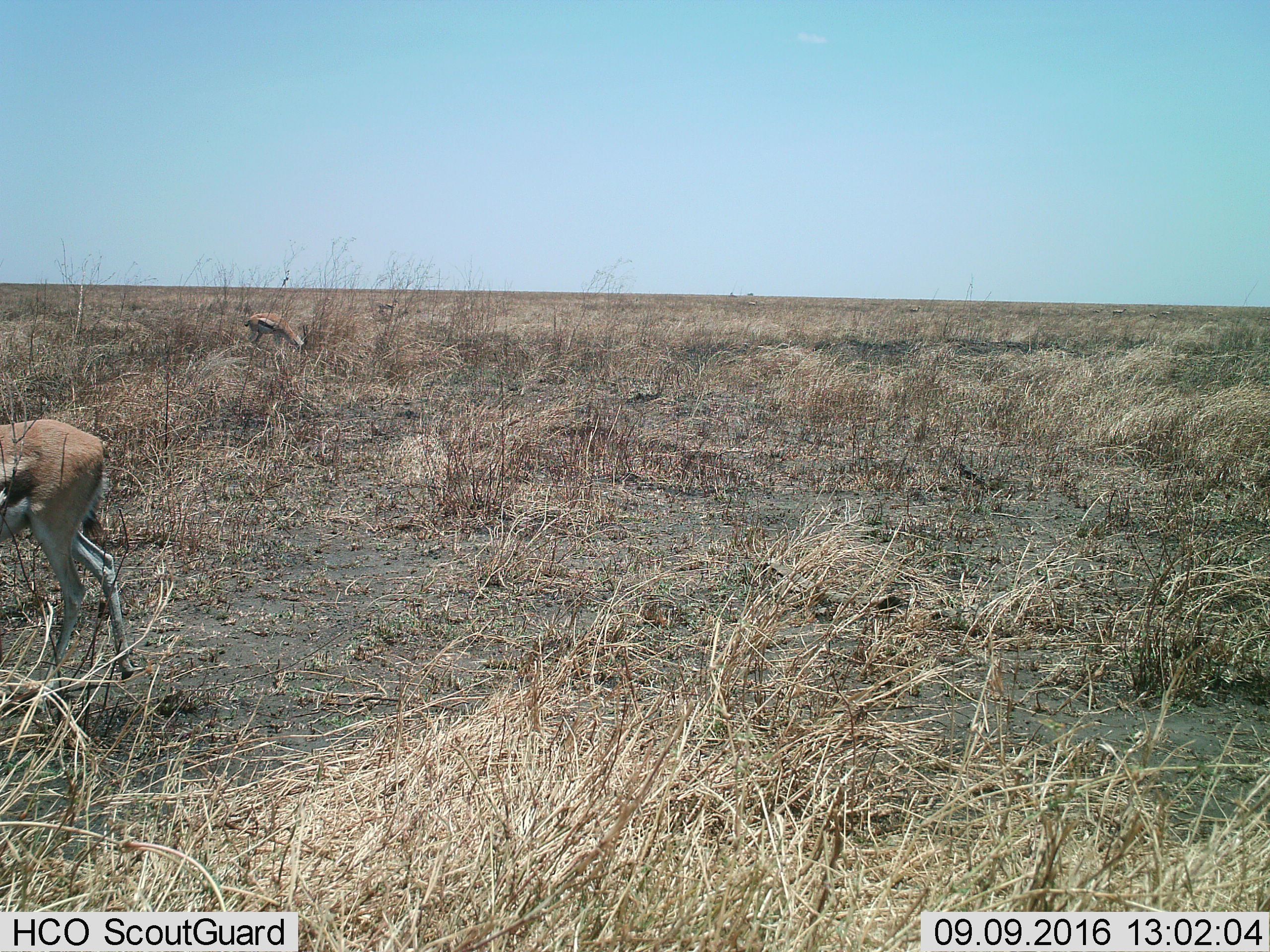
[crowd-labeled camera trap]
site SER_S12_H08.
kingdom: Animalia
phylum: Chordata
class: Mammalia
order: Artiodactyla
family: Bovidae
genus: Eudorcas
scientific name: Eudorcas thomsonii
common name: thomson's gazelle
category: gazellethomsons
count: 3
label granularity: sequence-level